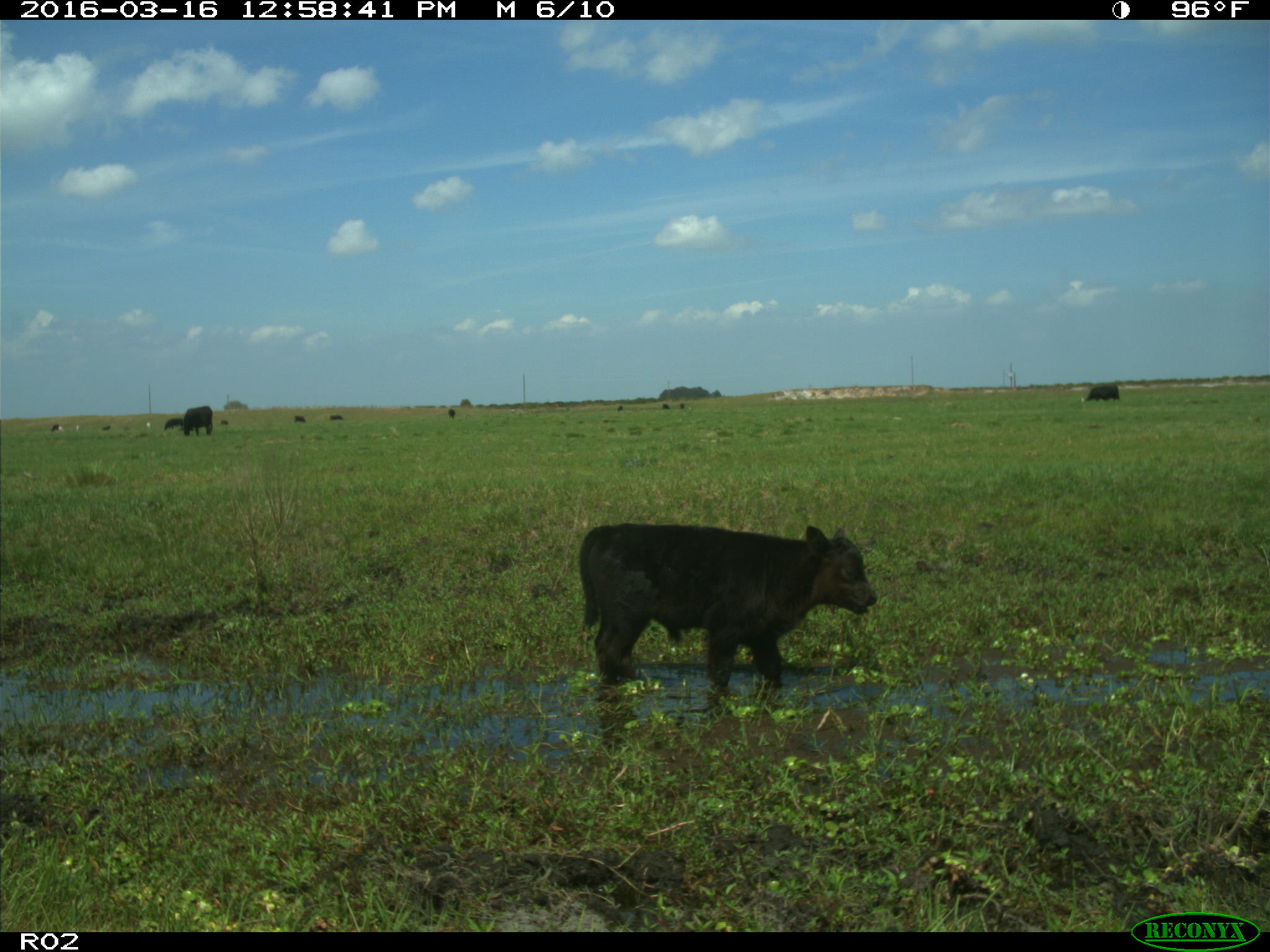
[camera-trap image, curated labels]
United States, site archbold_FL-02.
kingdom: Animalia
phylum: Chordata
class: Mammalia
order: Artiodactyla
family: Bovidae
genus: Bos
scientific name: Bos taurus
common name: domestic cow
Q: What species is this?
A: Bos taurus (domestic cow).